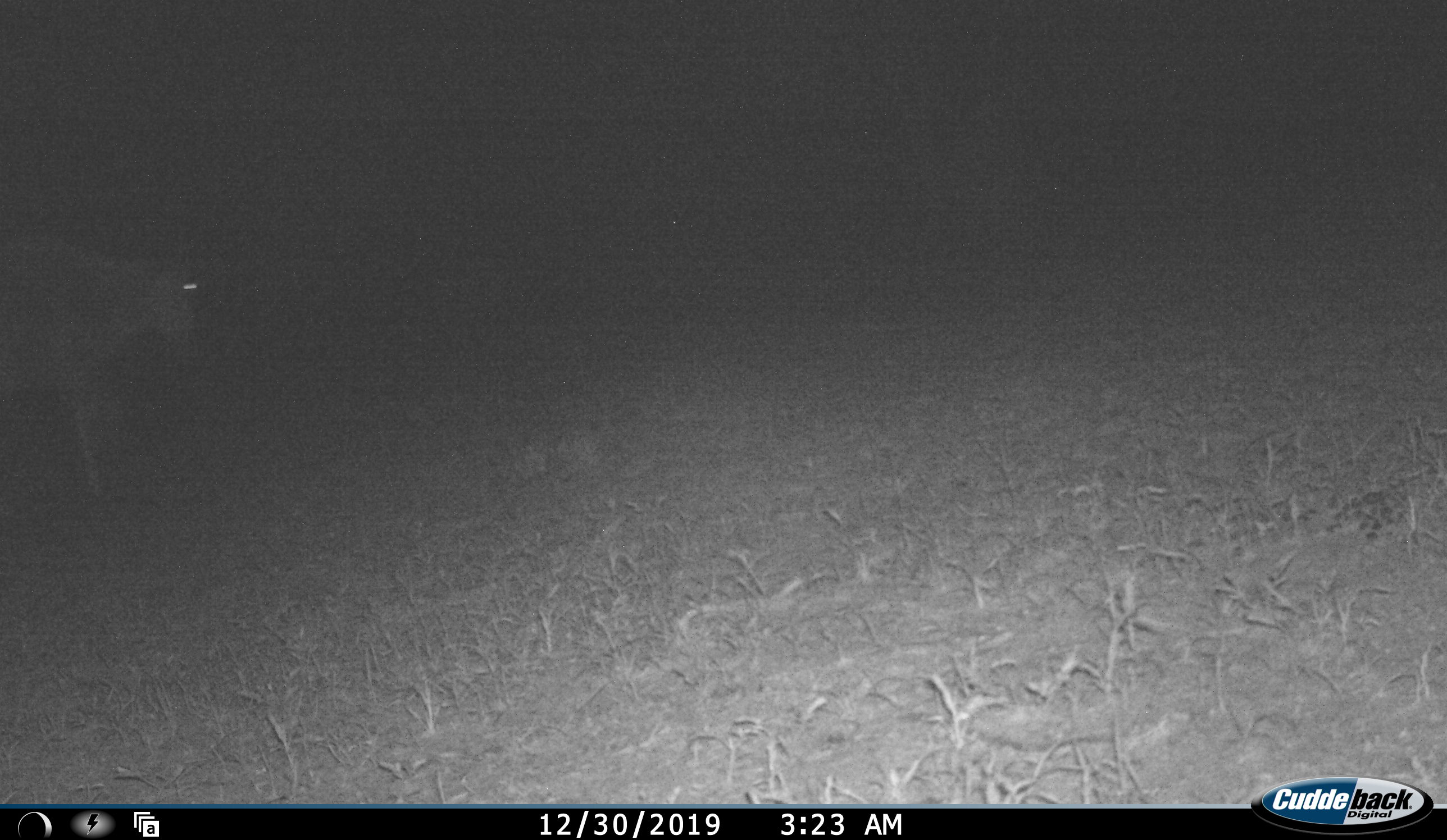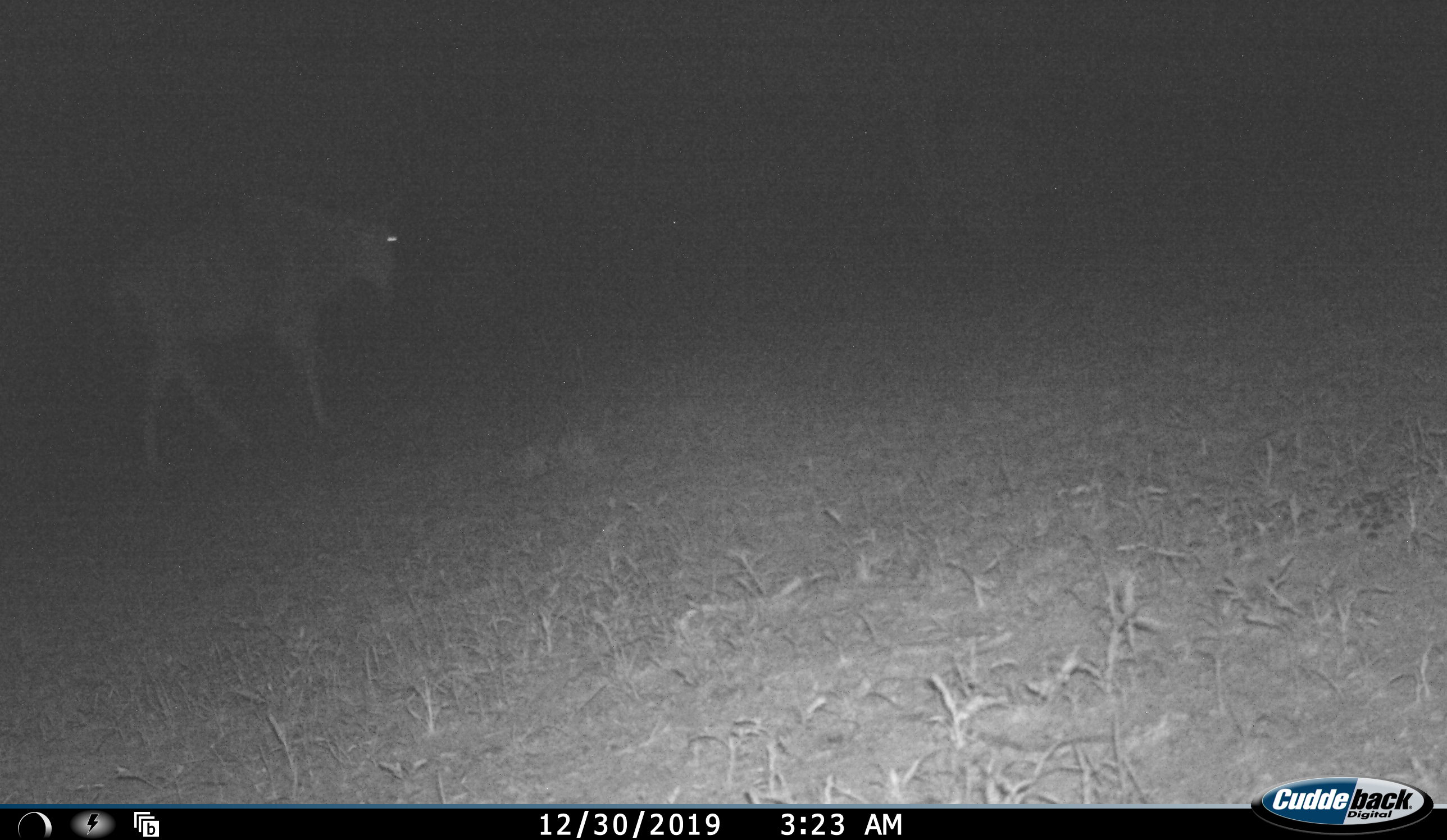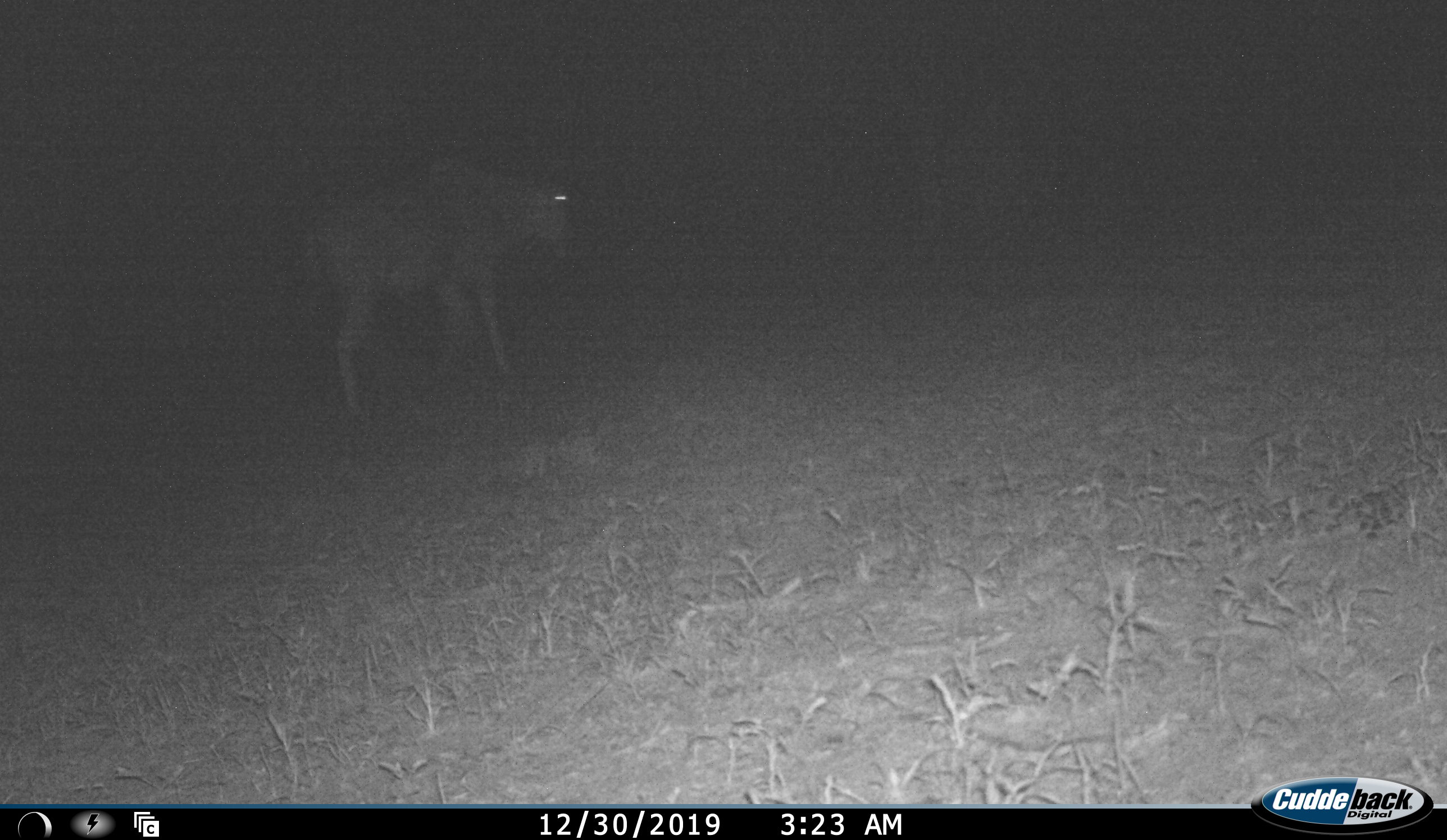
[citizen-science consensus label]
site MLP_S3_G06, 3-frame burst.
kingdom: Animalia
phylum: Chordata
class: Mammalia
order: Artiodactyla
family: Bovidae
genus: Connochaetes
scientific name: Connochaetes taurinus taurinus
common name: blue wildebeest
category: wildebeestblue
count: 1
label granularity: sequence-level